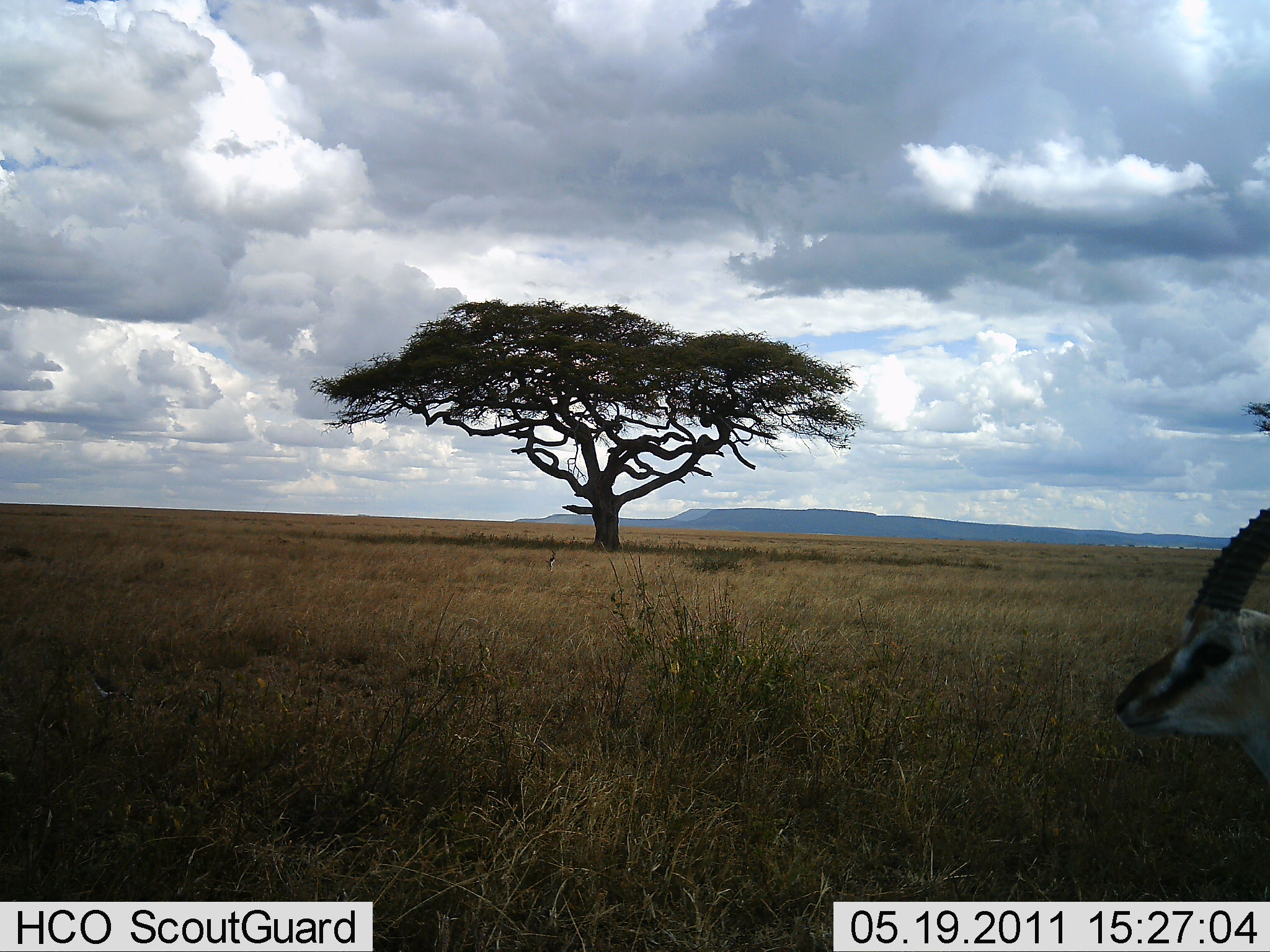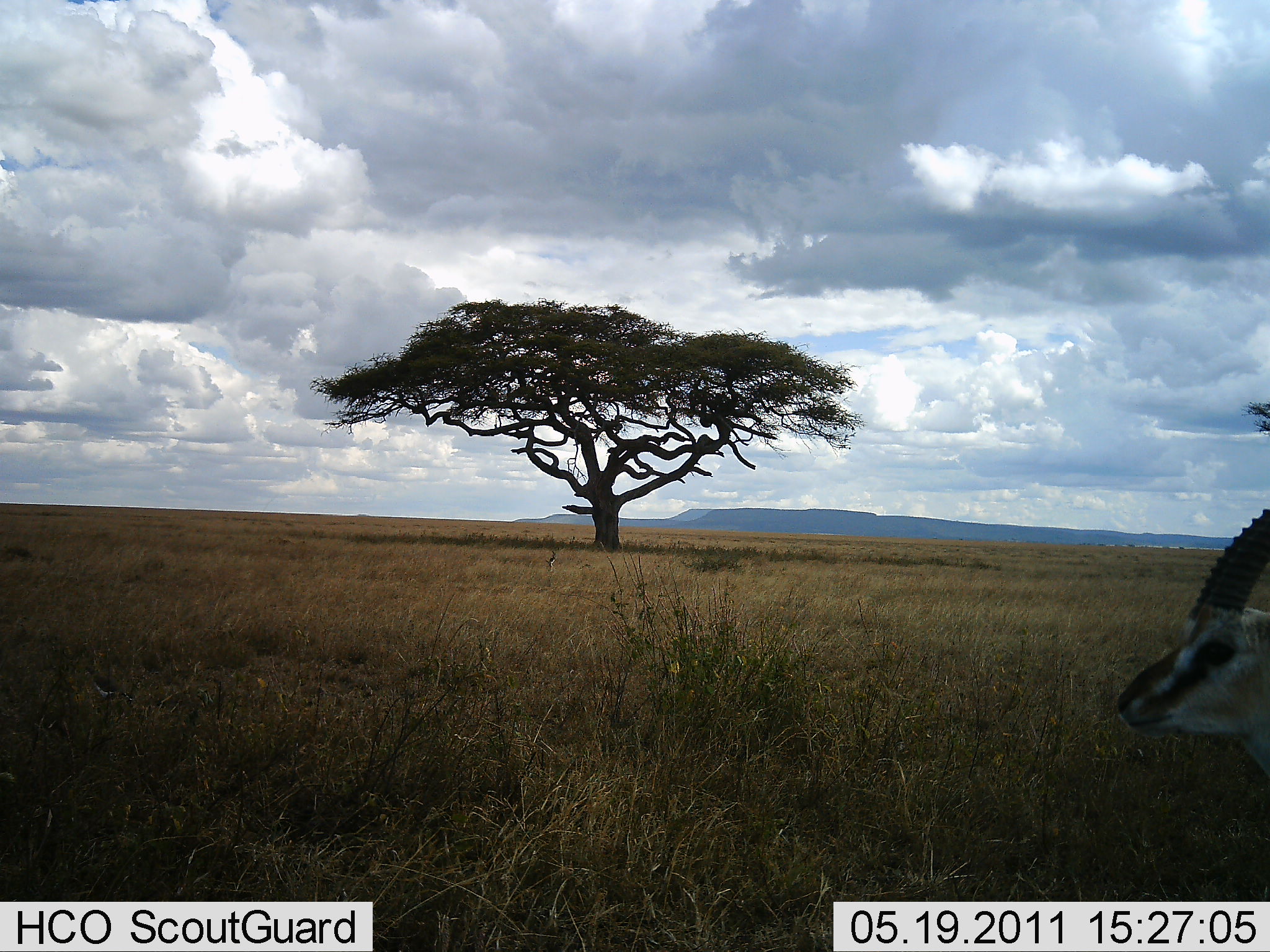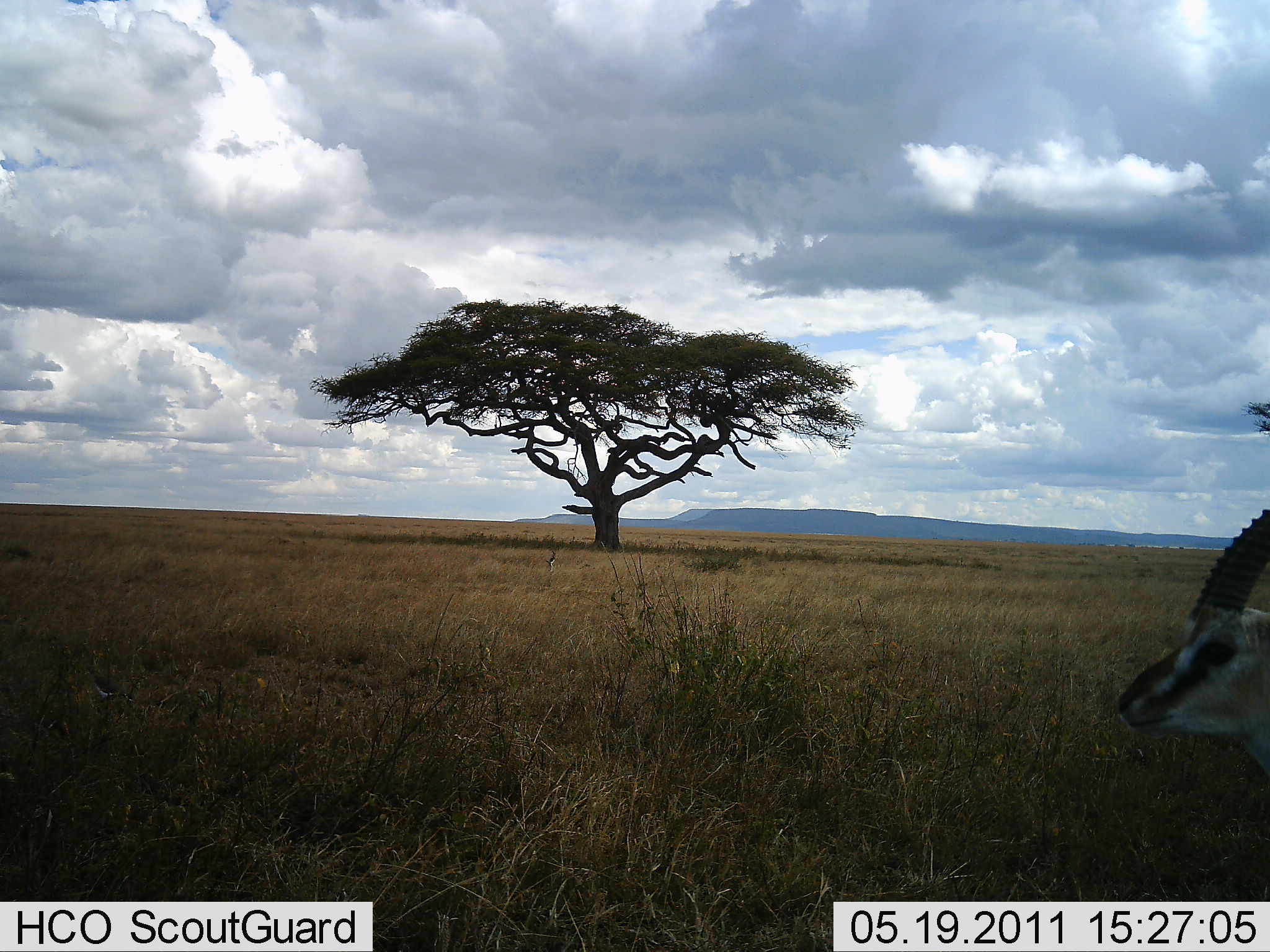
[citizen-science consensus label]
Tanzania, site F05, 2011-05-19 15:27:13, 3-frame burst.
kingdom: Animalia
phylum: Chordata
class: Mammalia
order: Artiodactyla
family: Bovidae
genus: Eudorcas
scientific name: Eudorcas thomsonii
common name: thomson's gazelle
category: gazellethomsons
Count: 1.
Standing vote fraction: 92%.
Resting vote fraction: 8%.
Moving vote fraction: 0%.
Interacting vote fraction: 0%.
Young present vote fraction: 0%.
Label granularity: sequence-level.